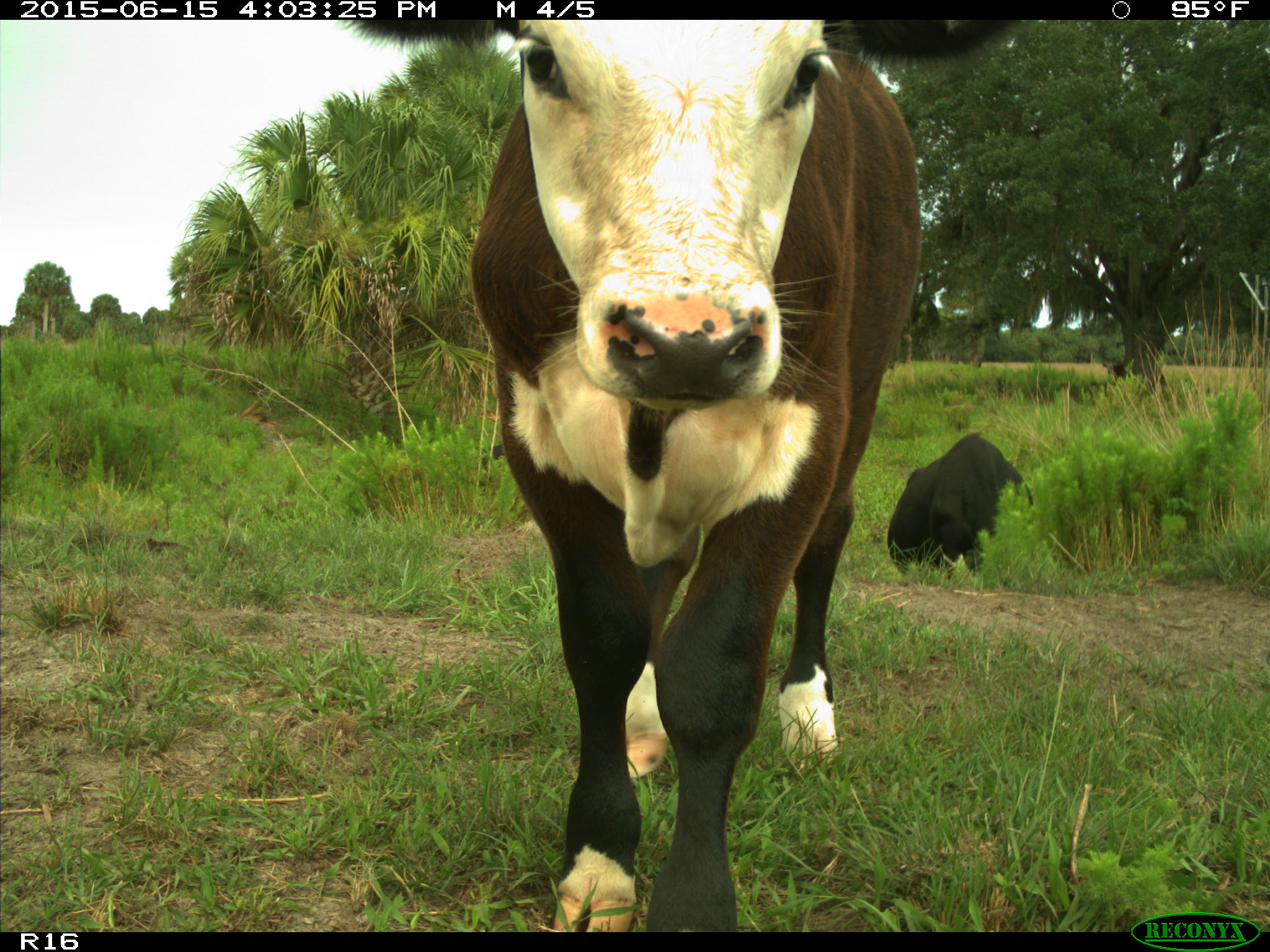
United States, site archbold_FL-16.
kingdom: Animalia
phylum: Chordata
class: Mammalia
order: Artiodactyla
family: Bovidae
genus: Bos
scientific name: Bos taurus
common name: domestic cow